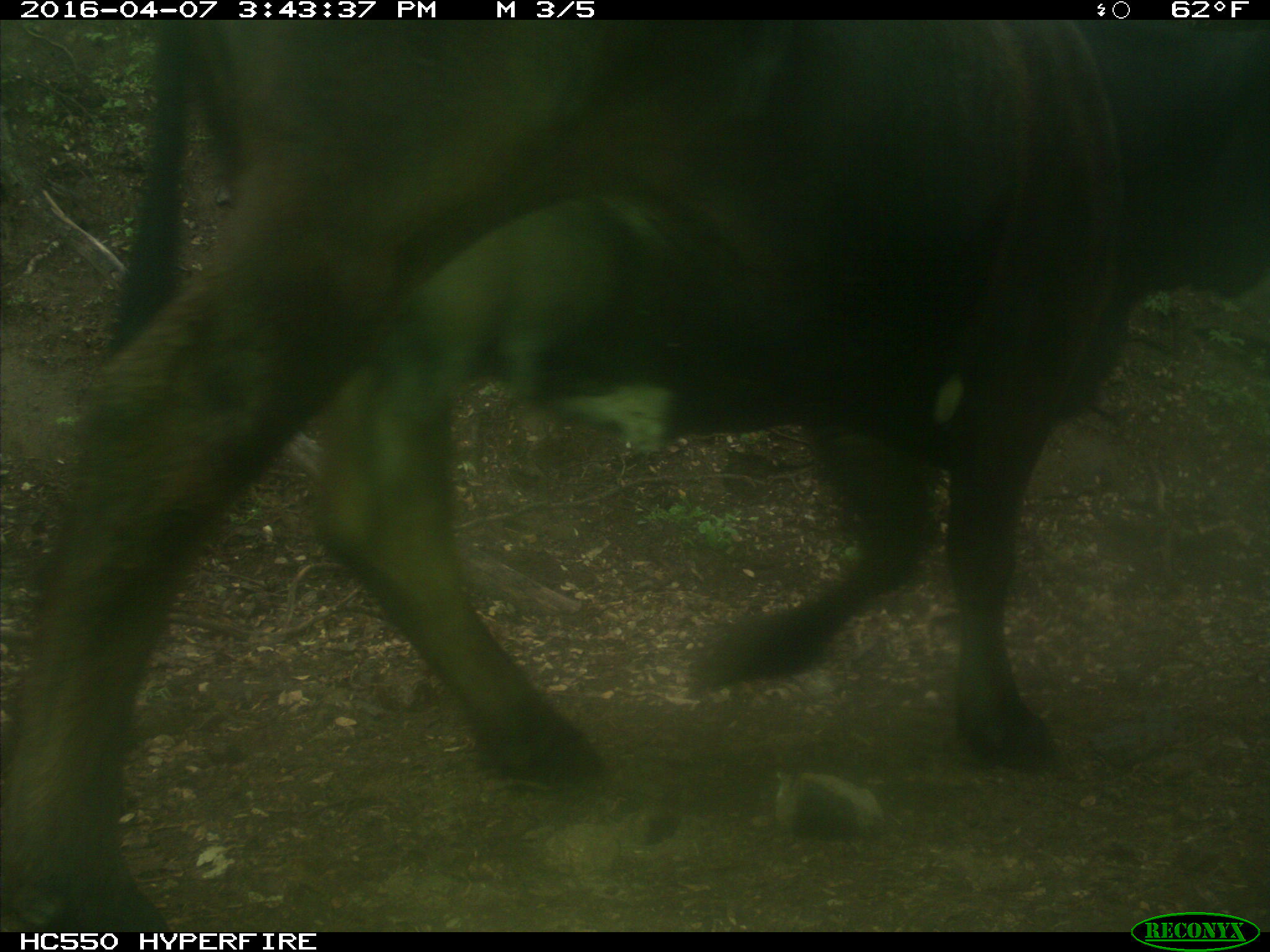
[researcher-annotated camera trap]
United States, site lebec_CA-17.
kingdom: Animalia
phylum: Chordata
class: Mammalia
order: Artiodactyla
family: Bovidae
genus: Bos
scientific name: Bos taurus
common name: domestic cow